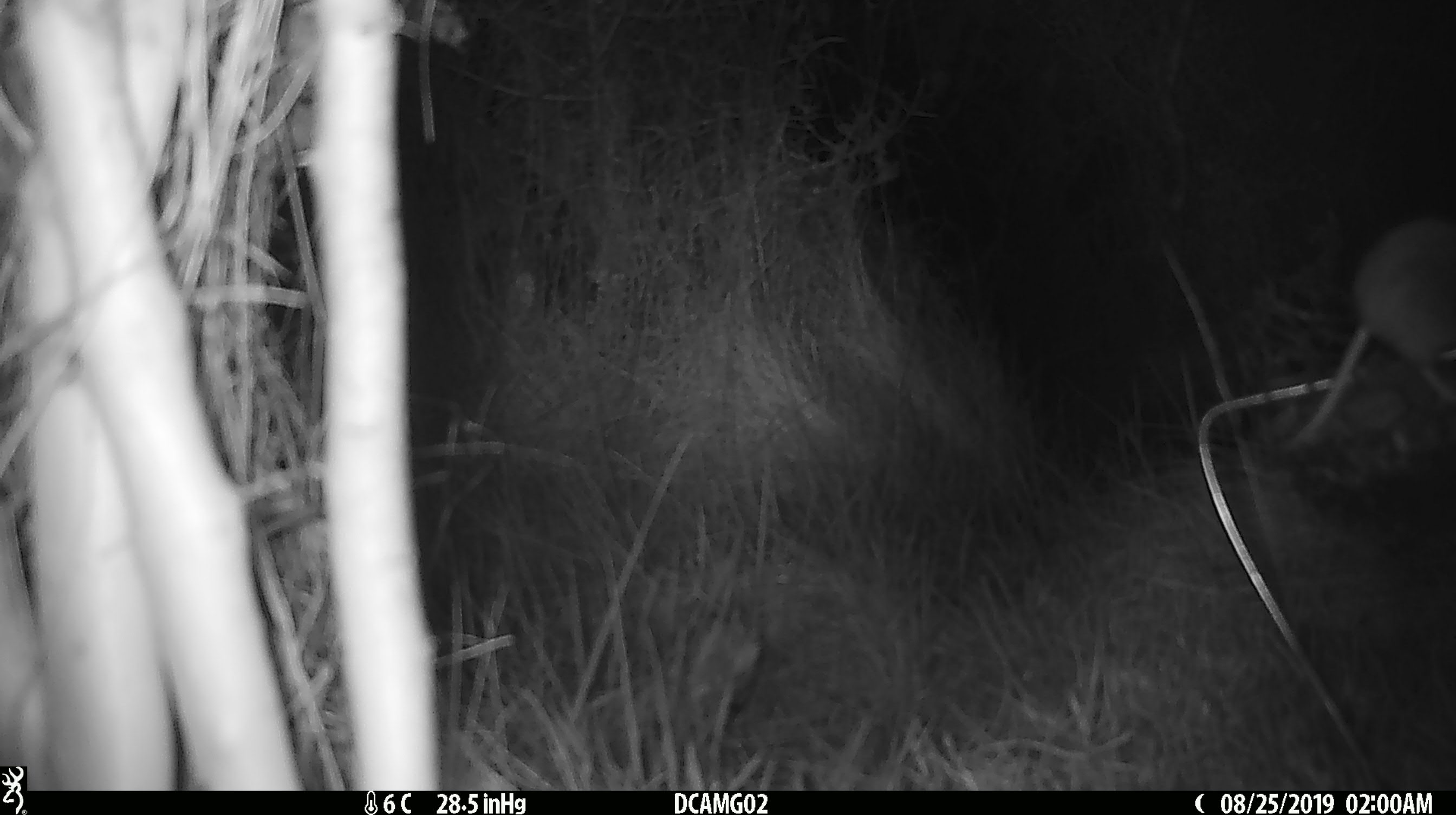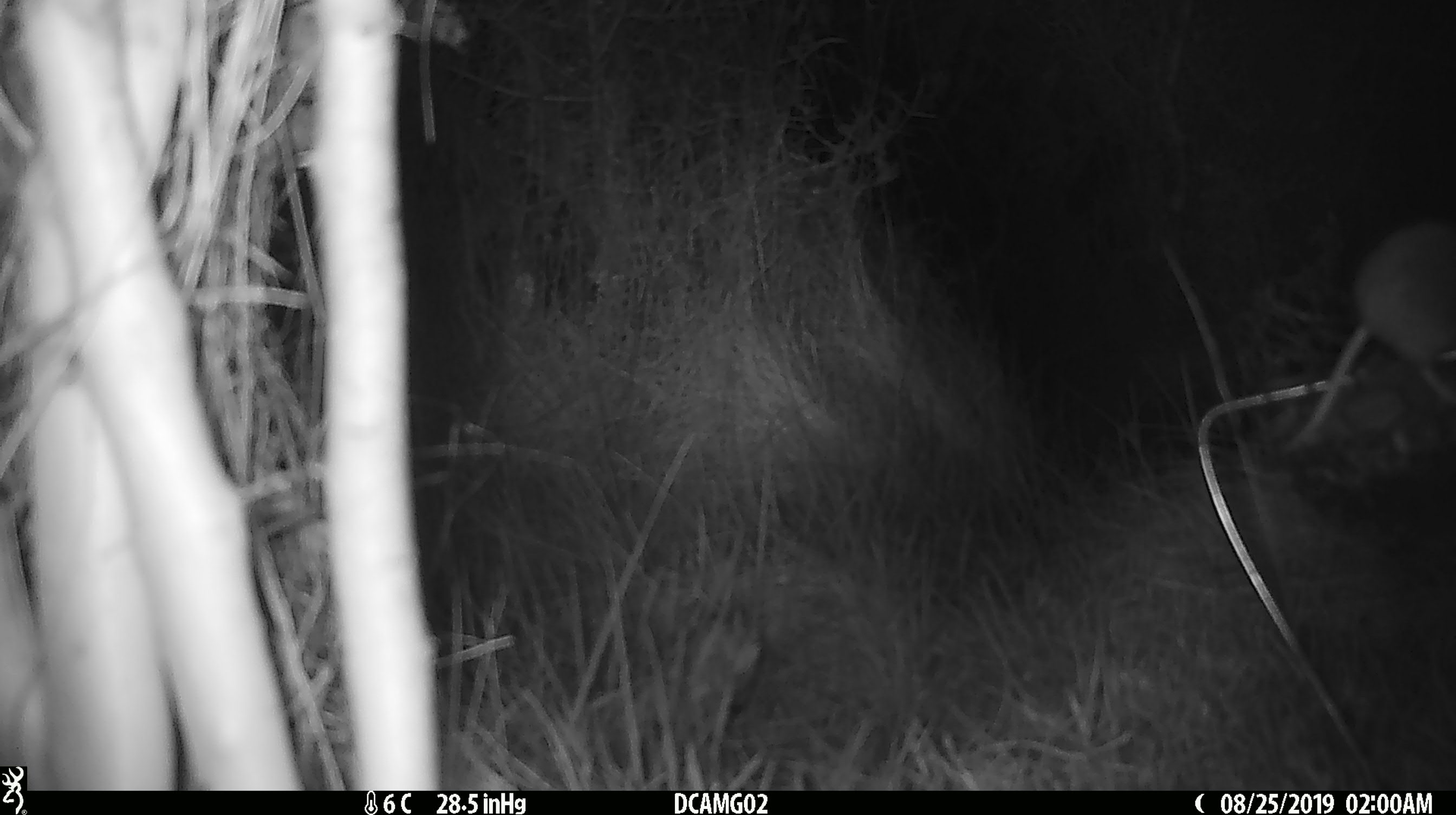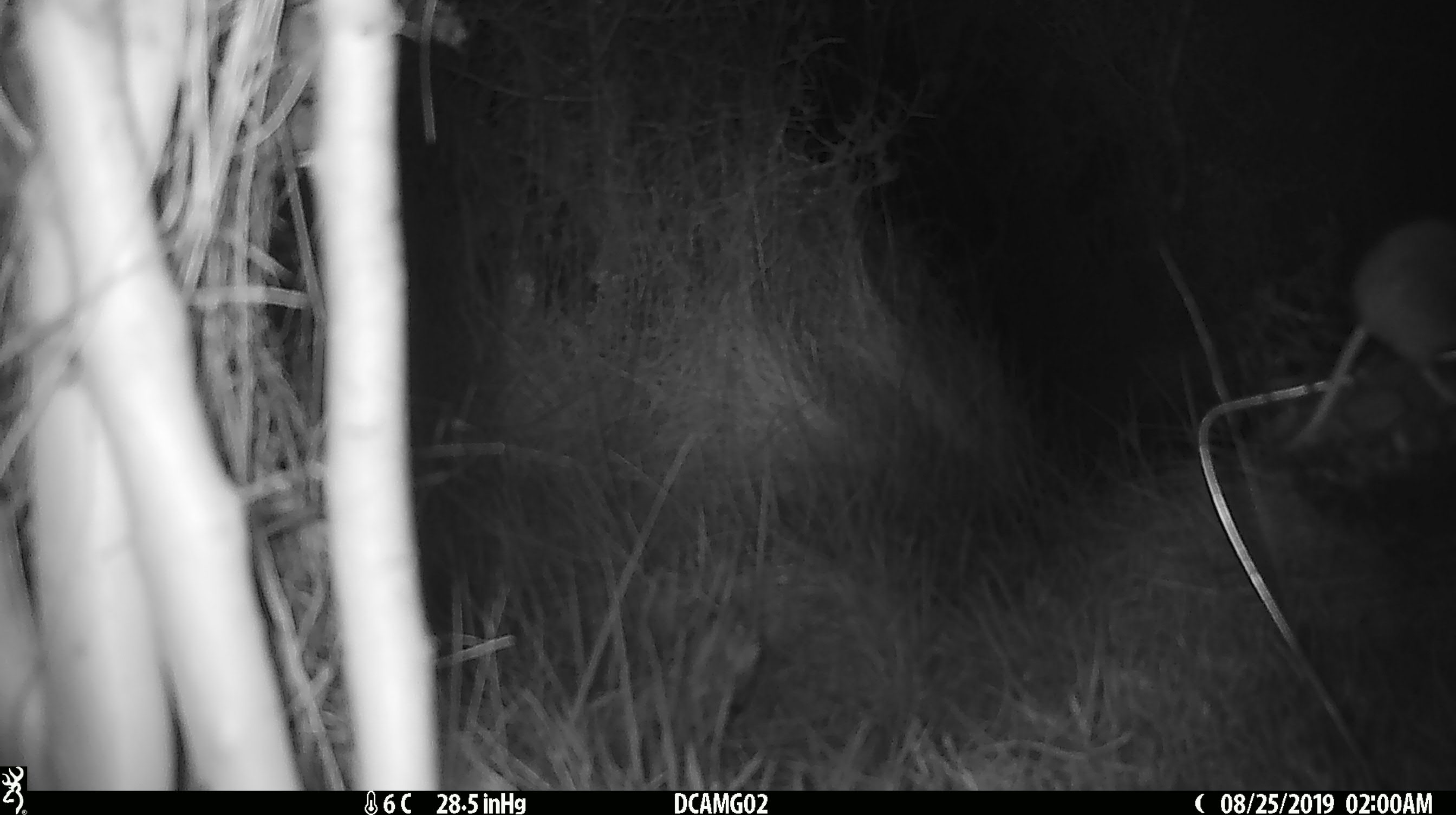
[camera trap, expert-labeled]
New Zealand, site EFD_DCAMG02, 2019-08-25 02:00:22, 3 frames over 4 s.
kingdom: Animalia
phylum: Chordata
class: Mammalia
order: Rodentia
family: Muridae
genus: Mus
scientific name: Mus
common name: mouse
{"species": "mouse (Mus)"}